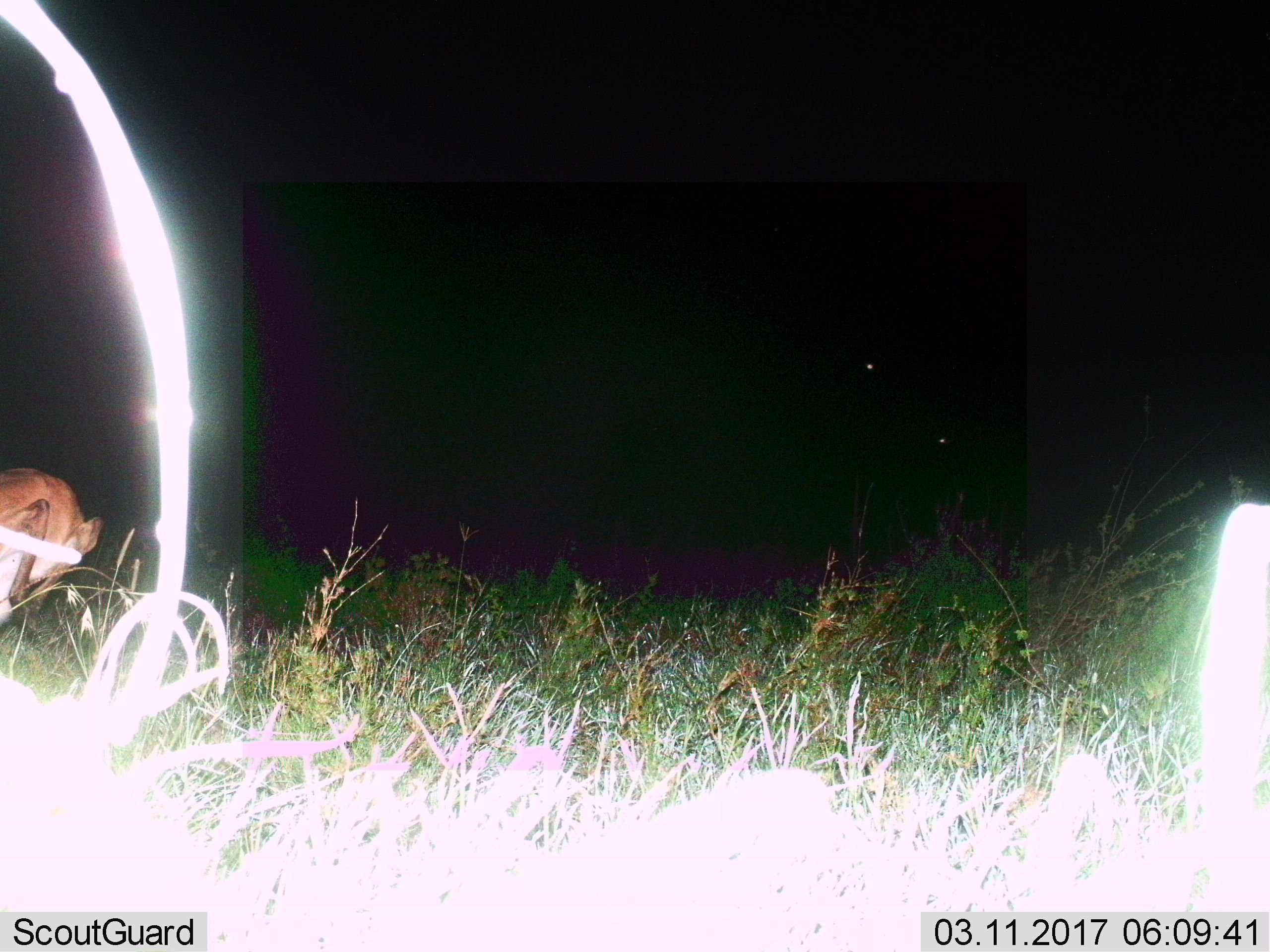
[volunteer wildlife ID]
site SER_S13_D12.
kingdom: Animalia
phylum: Chordata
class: Mammalia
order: Artiodactyla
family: Bovidae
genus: Aepyceros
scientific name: Aepyceros melampus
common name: impala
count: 1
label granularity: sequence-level